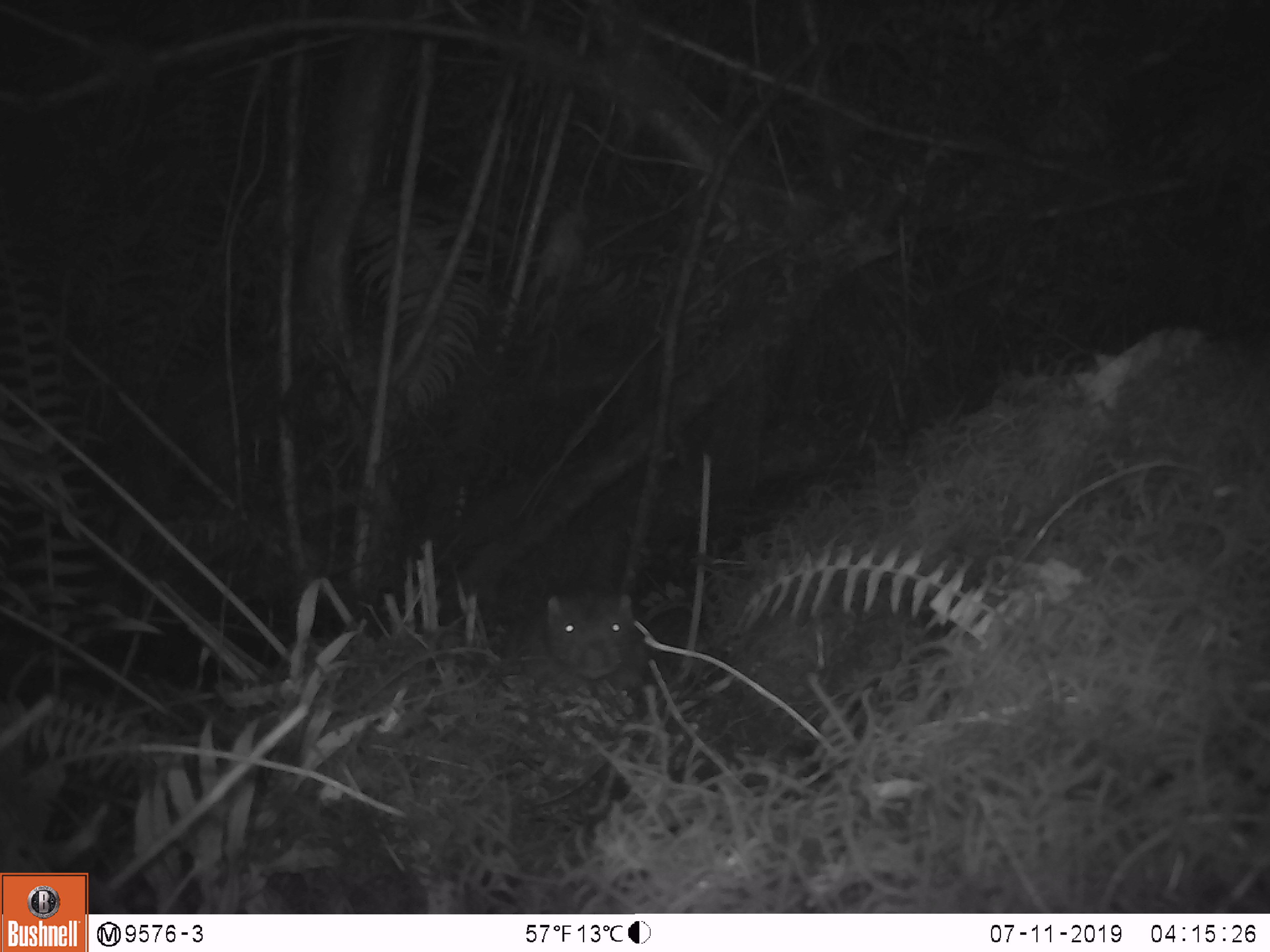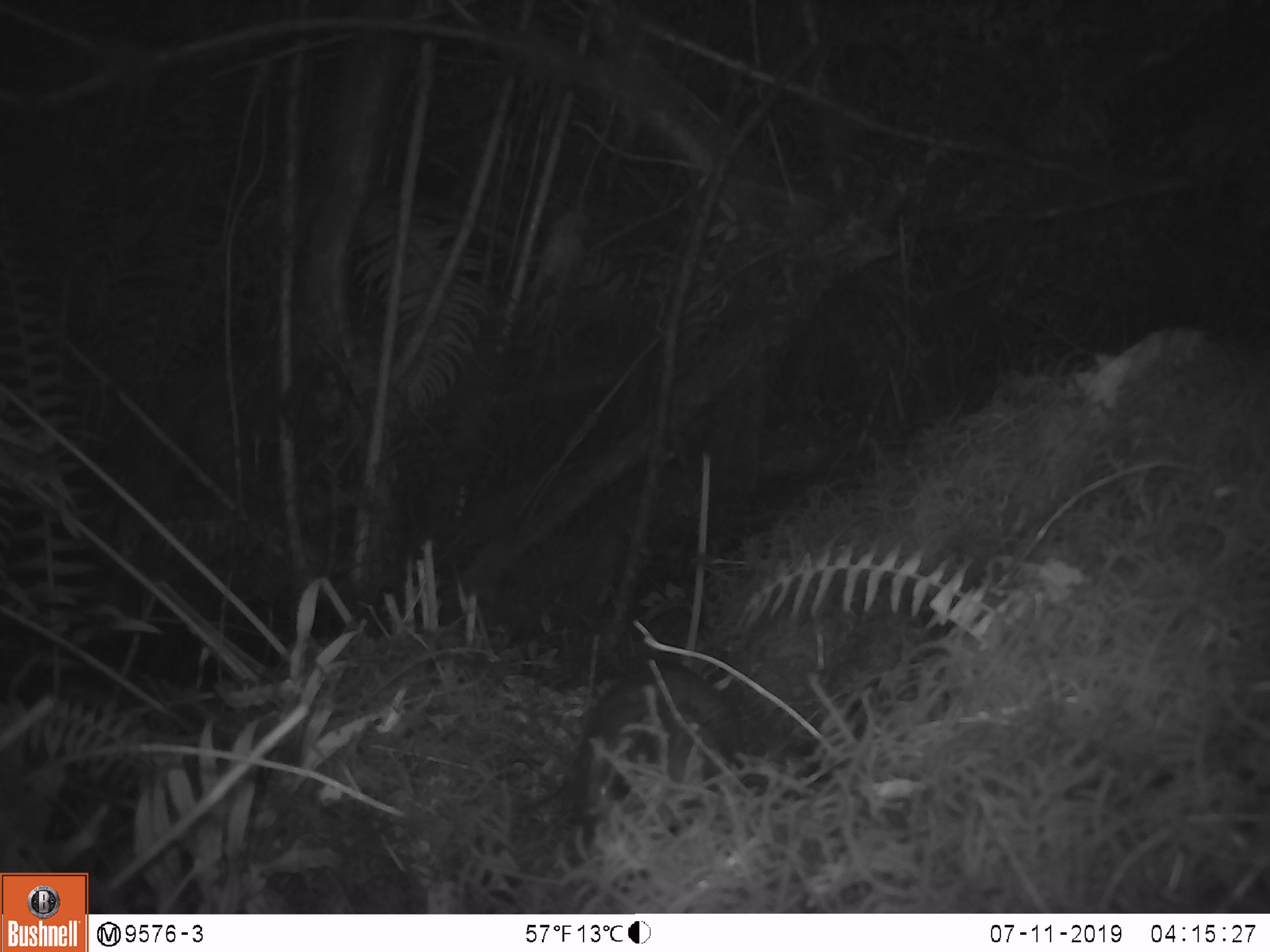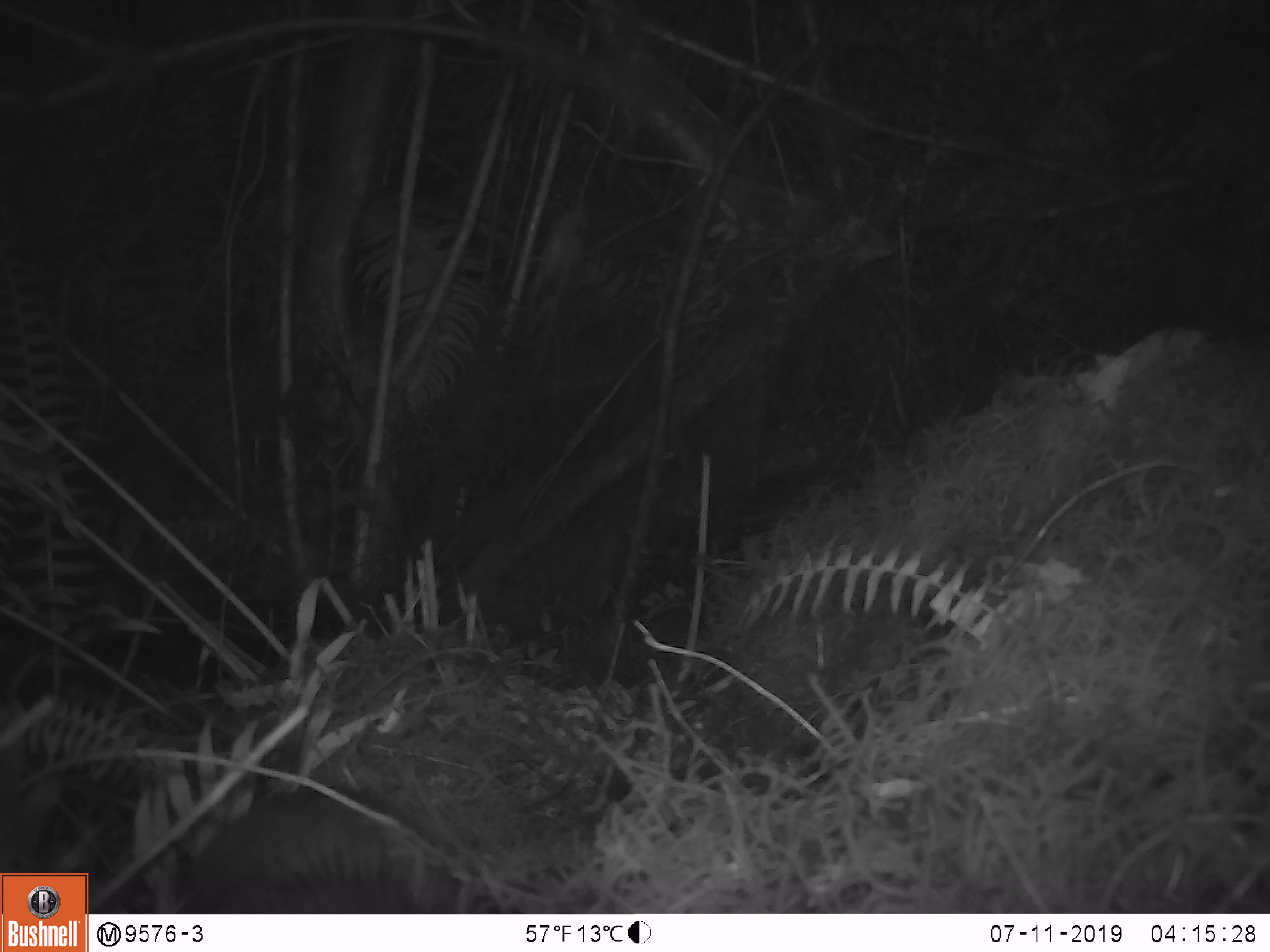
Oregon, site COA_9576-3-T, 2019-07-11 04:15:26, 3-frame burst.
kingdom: Animalia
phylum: Chordata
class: Mammalia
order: Rodentia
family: Aplodontiidae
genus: Aplodontia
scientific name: Aplodontia rufa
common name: mountain beaver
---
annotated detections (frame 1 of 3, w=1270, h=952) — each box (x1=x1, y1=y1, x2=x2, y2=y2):
mountain beaver: (x1=503, y1=585, x2=653, y2=705)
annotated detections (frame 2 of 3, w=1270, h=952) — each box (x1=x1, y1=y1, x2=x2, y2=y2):
mountain beaver: (x1=571, y1=658, x2=745, y2=834)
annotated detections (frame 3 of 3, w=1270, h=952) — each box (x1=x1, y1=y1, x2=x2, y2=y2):
mountain beaver: (x1=171, y1=779, x2=444, y2=909)